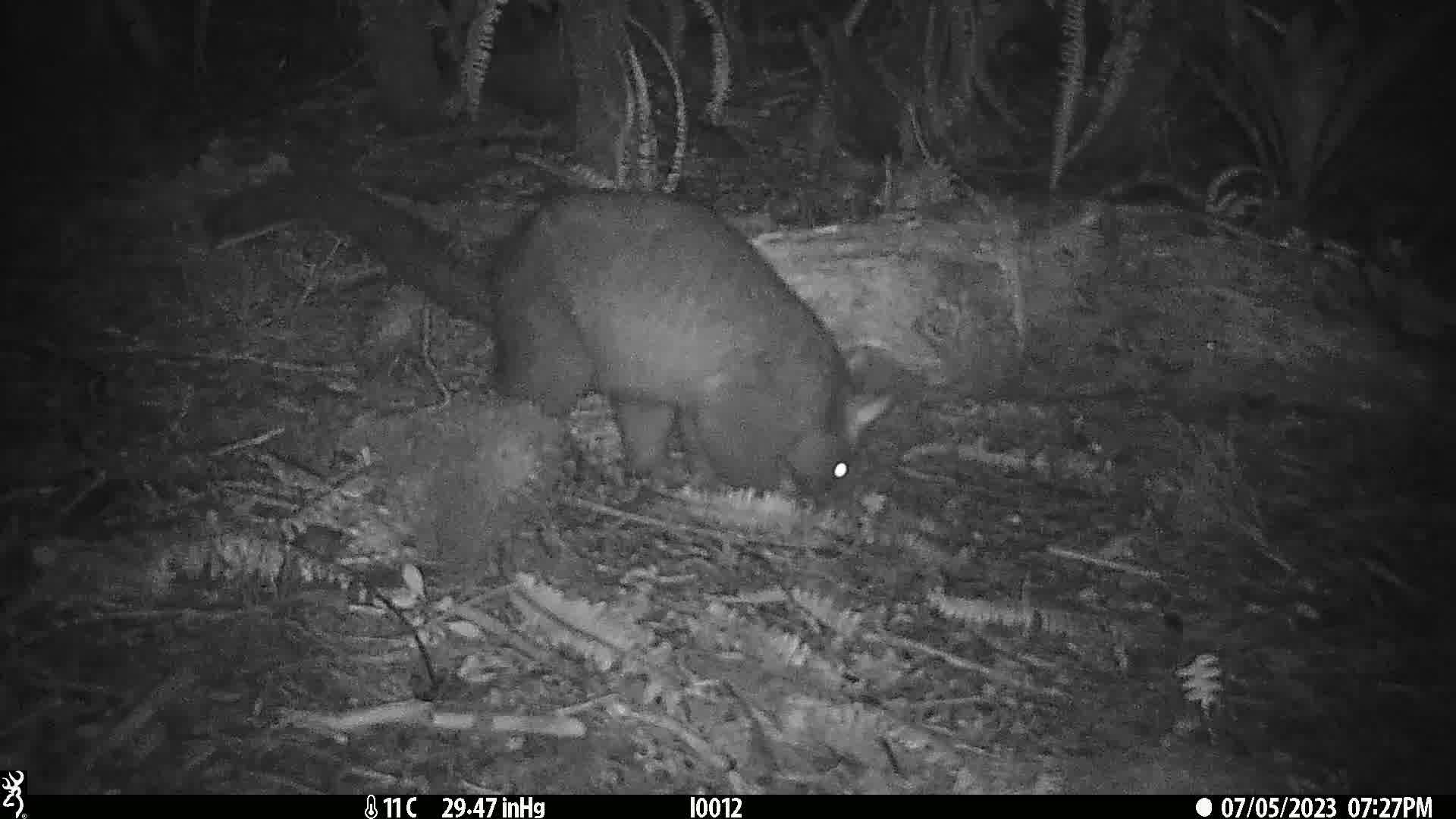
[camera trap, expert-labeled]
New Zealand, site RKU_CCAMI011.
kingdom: Animalia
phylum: Chordata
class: Mammalia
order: Diprotodontia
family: Phalangeridae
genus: Trichosurus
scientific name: Trichosurus vulpecula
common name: common brushtail possum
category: possum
Possum (common brushtail possum) (Trichosurus vulpecula).